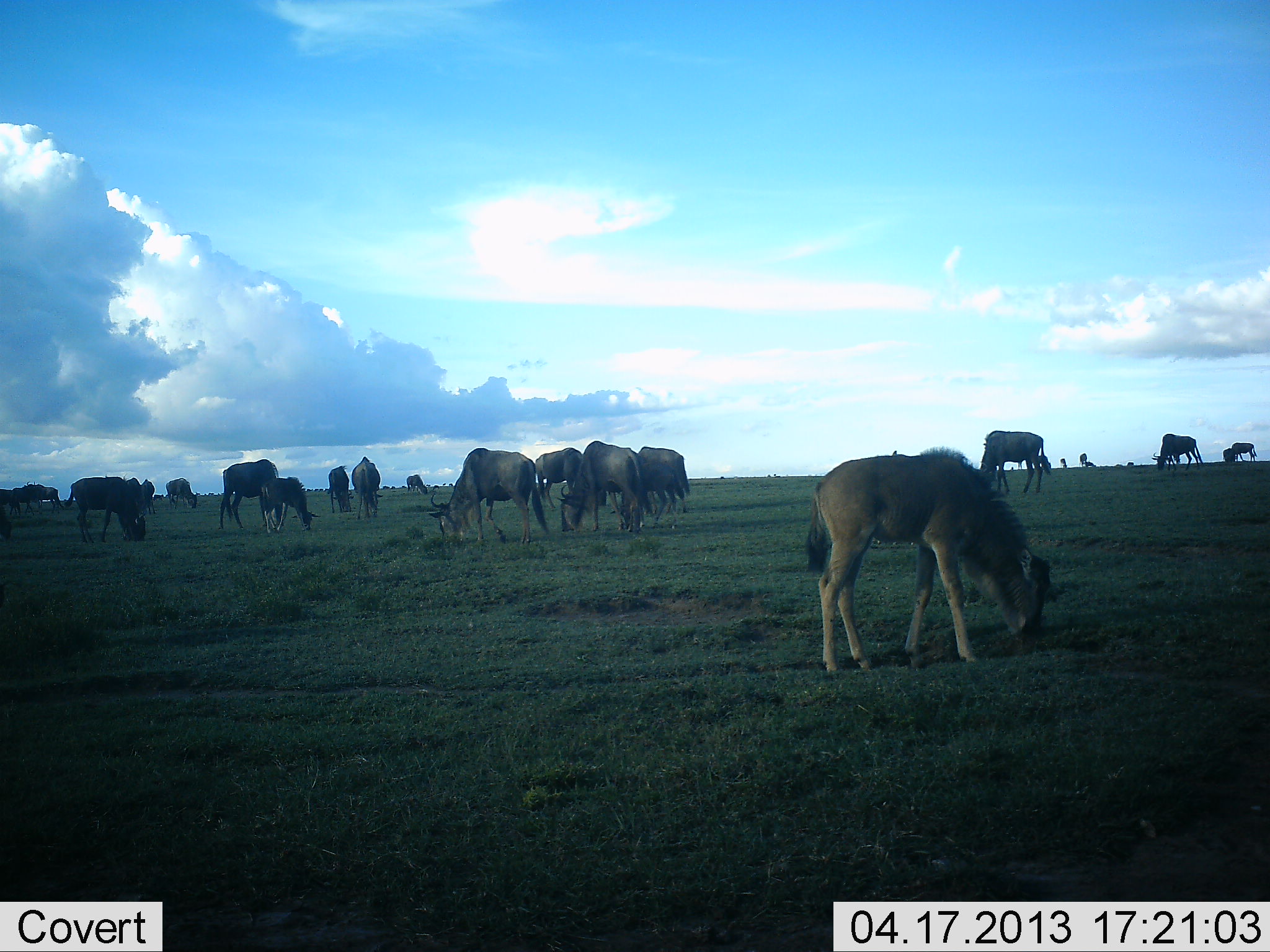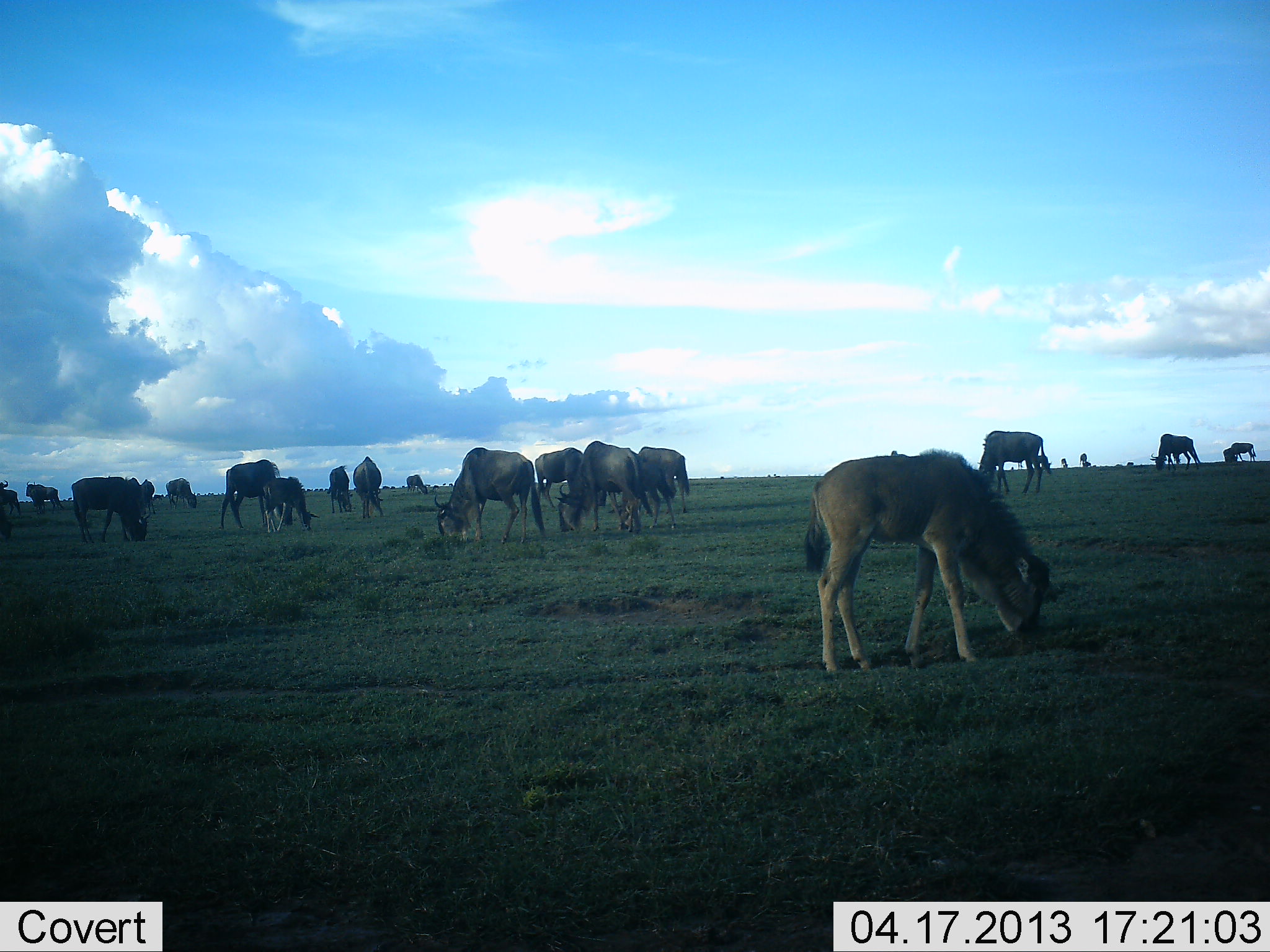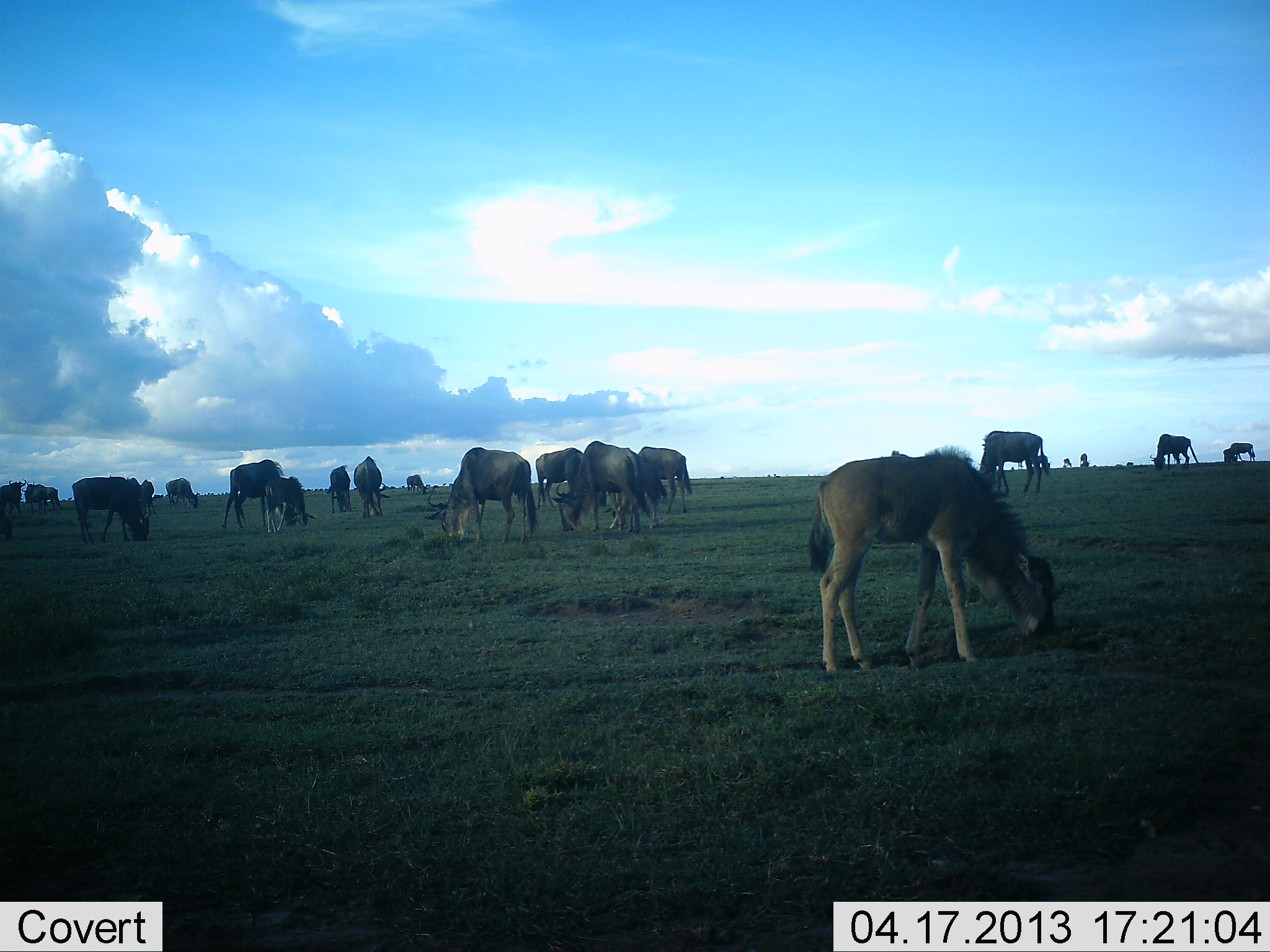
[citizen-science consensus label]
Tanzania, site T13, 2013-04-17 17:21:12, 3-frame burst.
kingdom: Animalia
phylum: Chordata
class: Mammalia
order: Artiodactyla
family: Bovidae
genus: Connochaetes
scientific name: Connochaetes taurinus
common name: blue wildebeest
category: wildebeest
Wildebeest (blue wildebeest) (Connochaetes taurinus), count 11-50. Behavior (volunteer vote fractions): standing 22%, resting 0%, moving 22%, interacting 0%. Young present (vote fraction): 65%. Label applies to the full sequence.